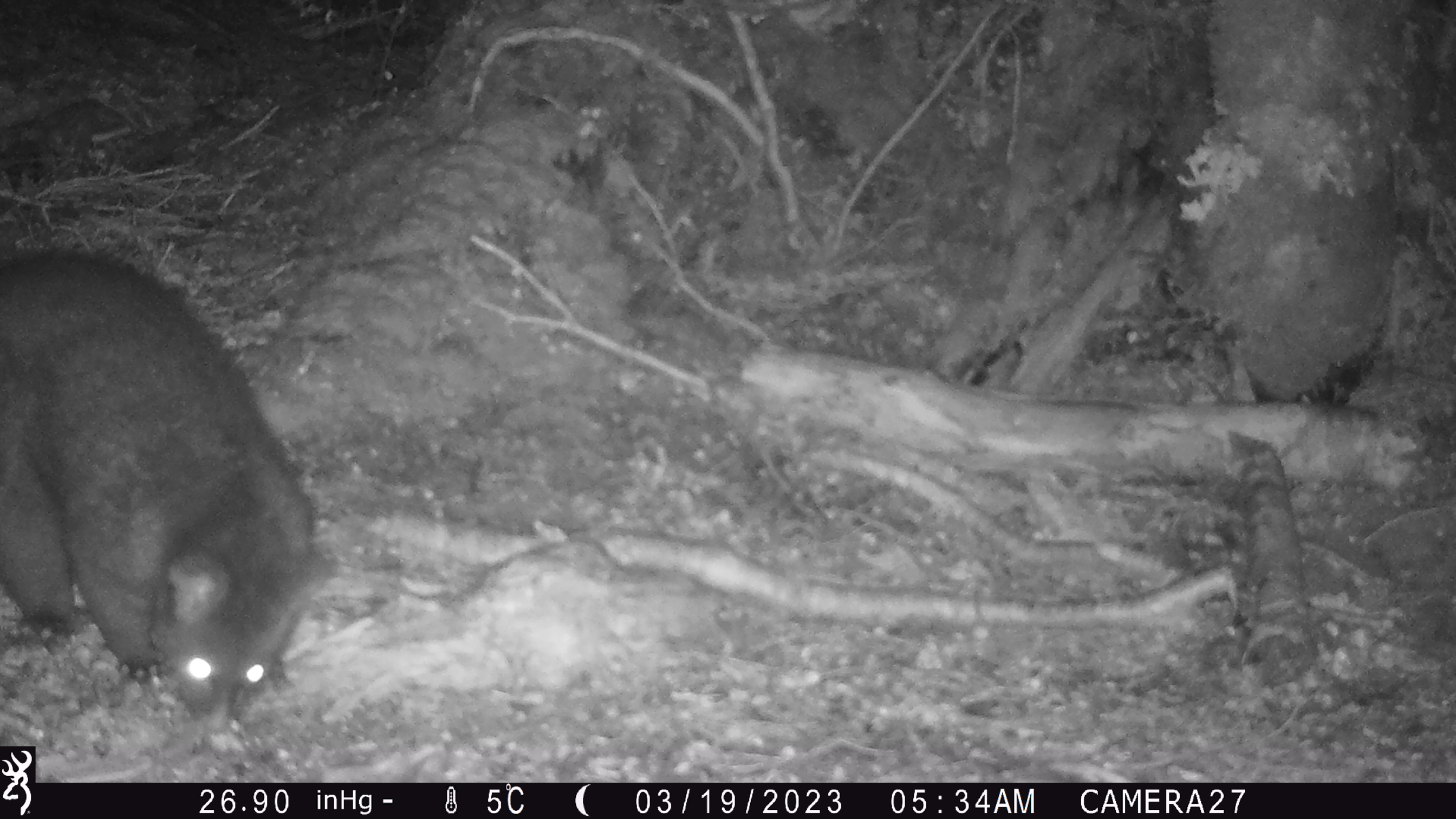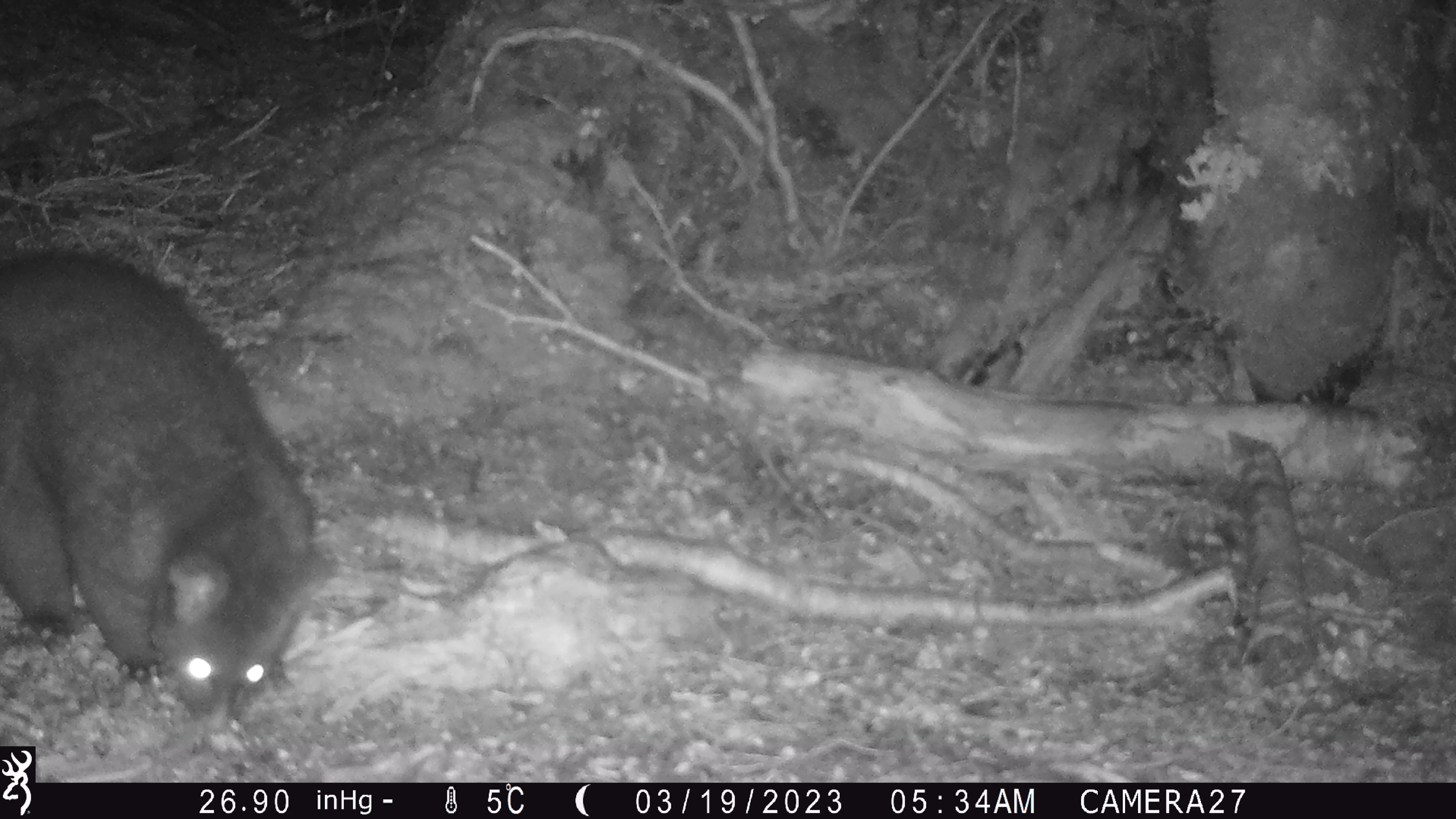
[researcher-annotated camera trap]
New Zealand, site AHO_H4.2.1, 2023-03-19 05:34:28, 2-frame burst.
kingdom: Animalia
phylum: Chordata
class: Mammalia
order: Diprotodontia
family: Phalangeridae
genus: Trichosurus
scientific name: Trichosurus vulpecula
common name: common brushtail possum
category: possum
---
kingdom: Animalia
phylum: Chordata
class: Mammalia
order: Carnivora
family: Mustelidae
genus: Mustela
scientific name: Mustela erminea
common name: stoat